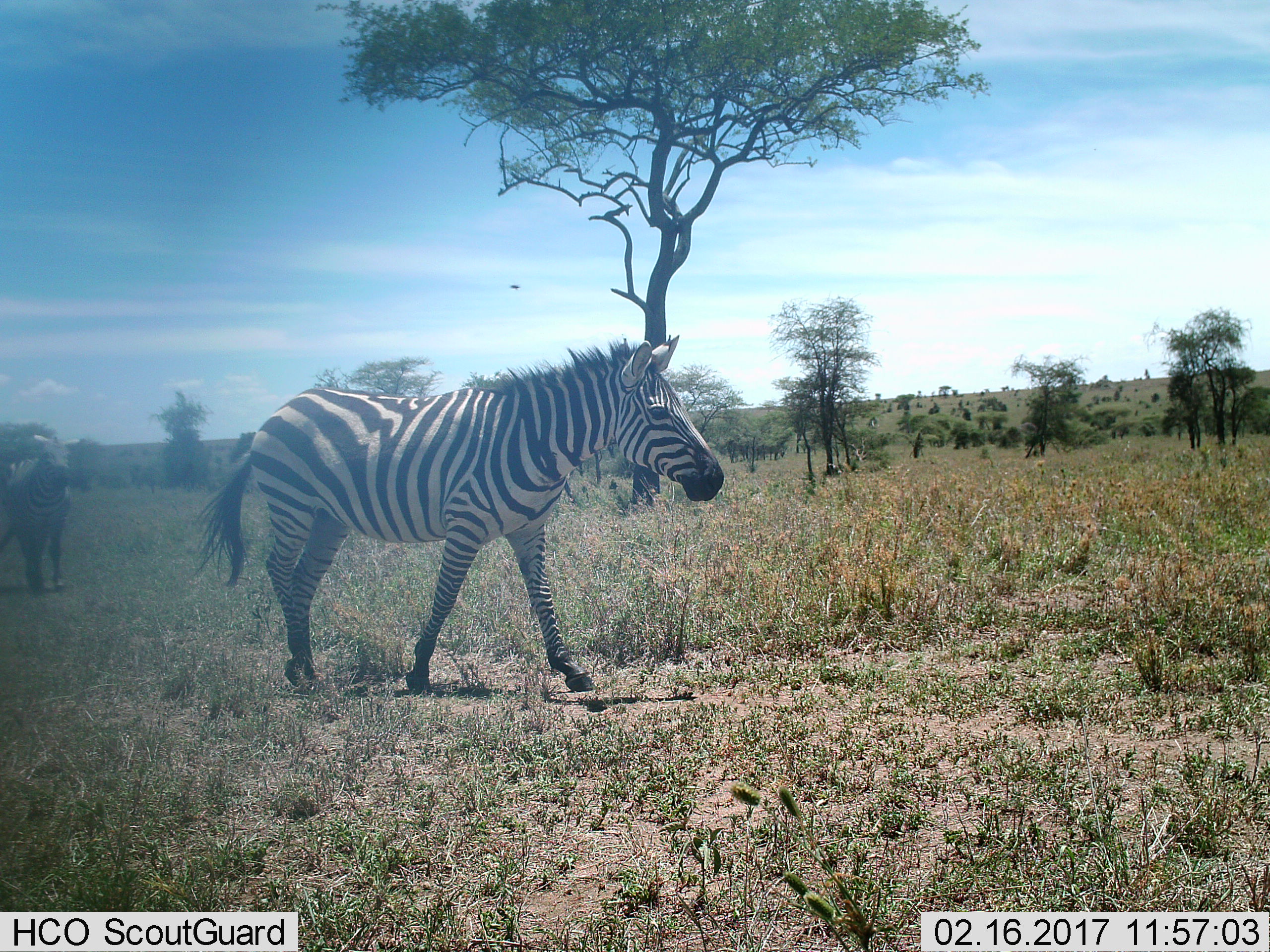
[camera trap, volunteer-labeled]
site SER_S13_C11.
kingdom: Animalia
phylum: Chordata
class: Mammalia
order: Perissodactyla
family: Equidae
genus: Equus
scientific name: Equus quagga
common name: plains zebra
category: zebraplains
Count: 2.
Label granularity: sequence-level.